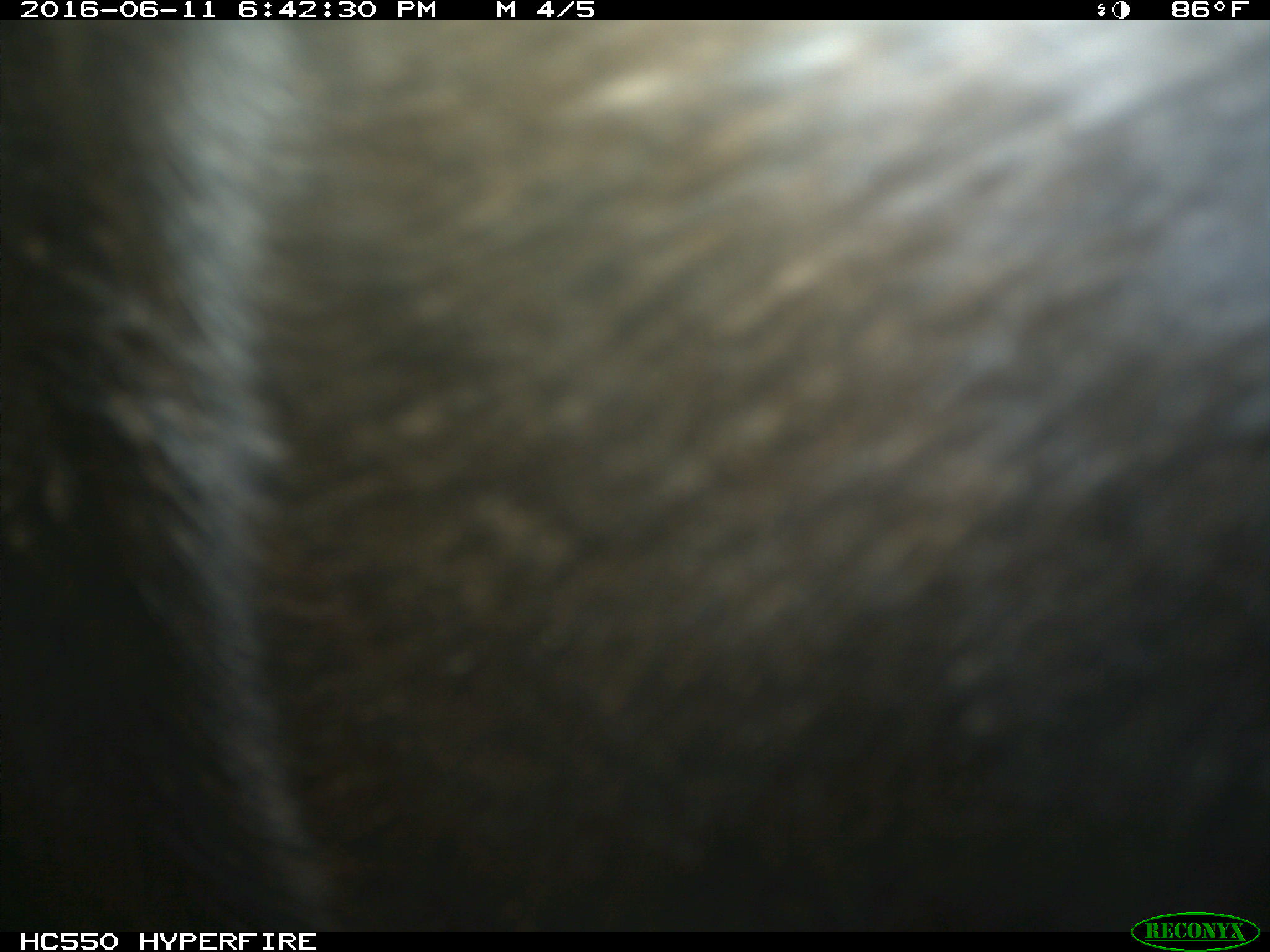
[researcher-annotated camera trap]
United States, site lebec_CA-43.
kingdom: Animalia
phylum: Chordata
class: Mammalia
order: Artiodactyla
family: Bovidae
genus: Bos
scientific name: Bos taurus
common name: domestic cow